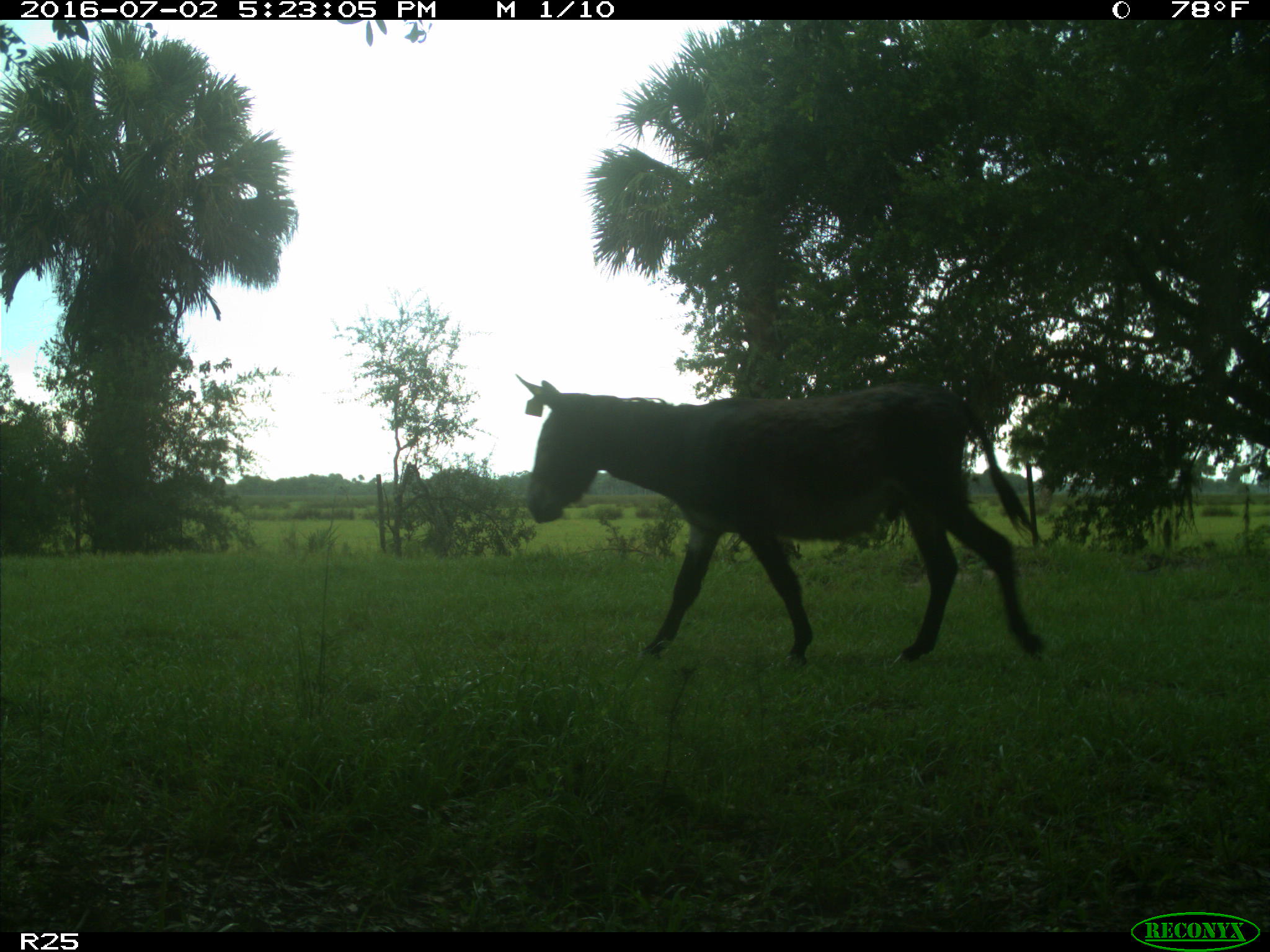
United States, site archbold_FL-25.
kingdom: Animalia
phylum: Chordata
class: Mammalia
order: Artiodactyla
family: Bovidae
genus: Bos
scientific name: Bos taurus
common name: domestic cow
Bos taurus (domestic cow).